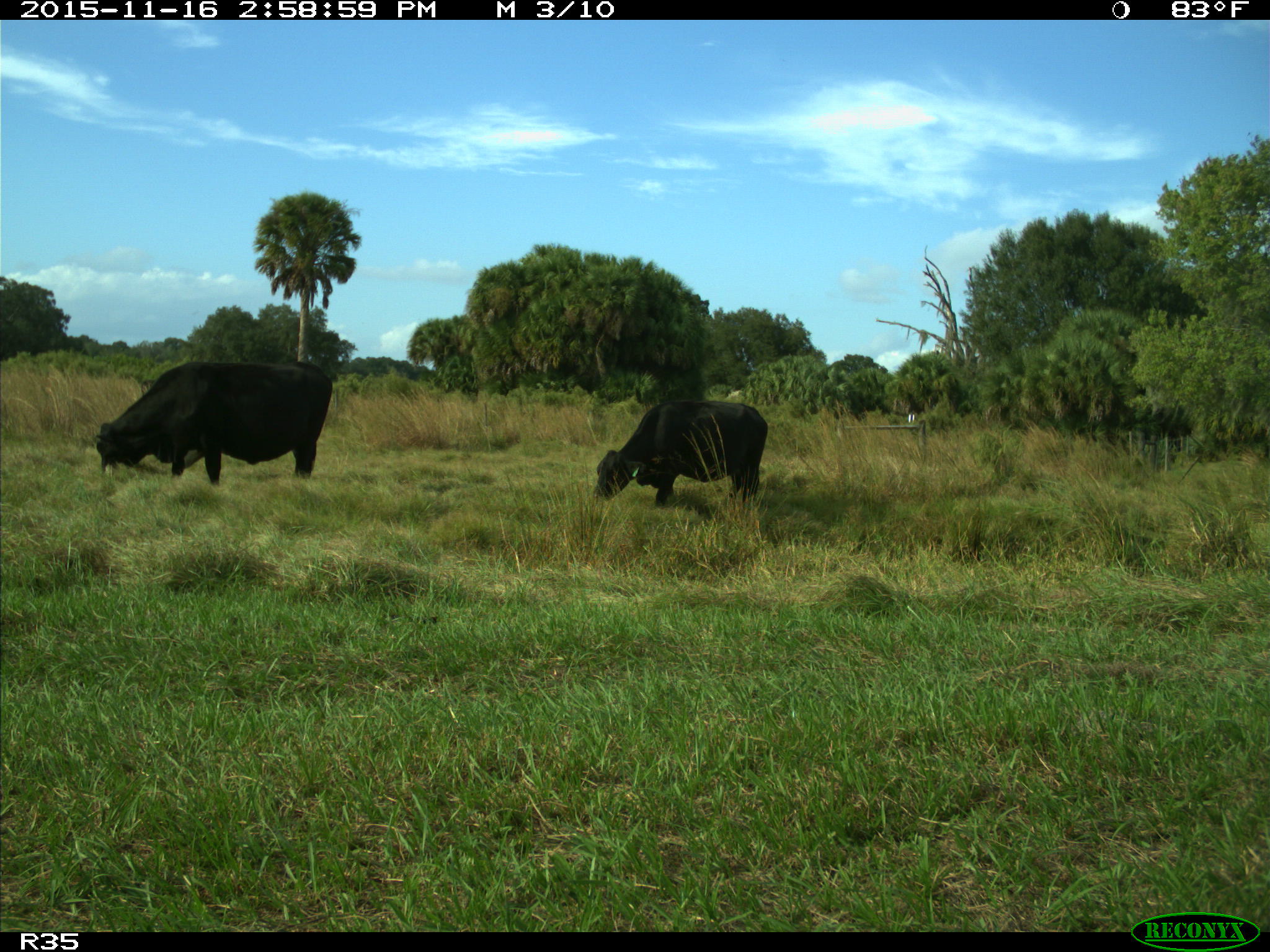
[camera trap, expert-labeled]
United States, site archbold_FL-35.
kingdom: Animalia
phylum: Chordata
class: Mammalia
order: Artiodactyla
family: Bovidae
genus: Bos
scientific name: Bos taurus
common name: domestic cow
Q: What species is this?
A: Bos taurus (domestic cow).